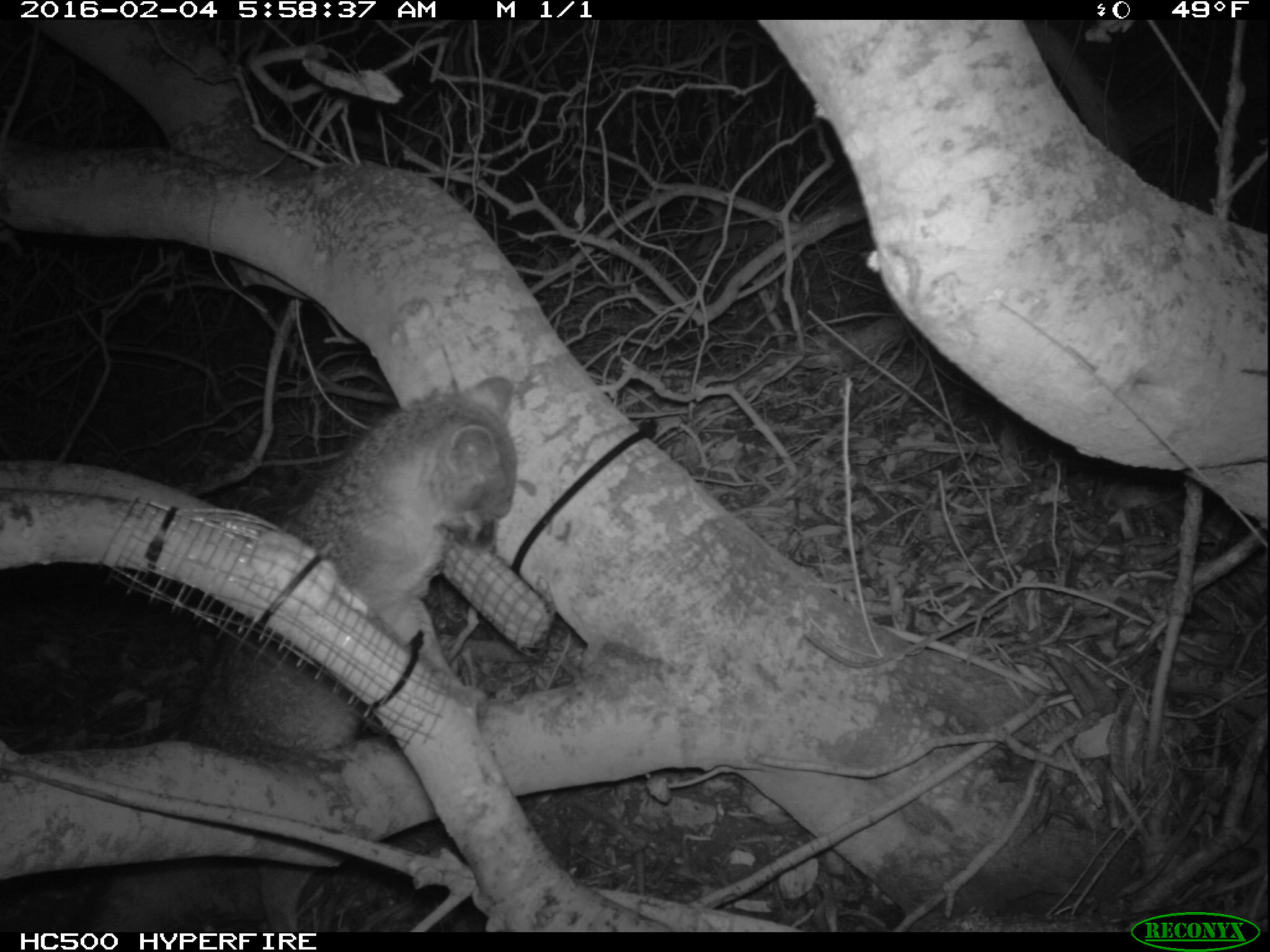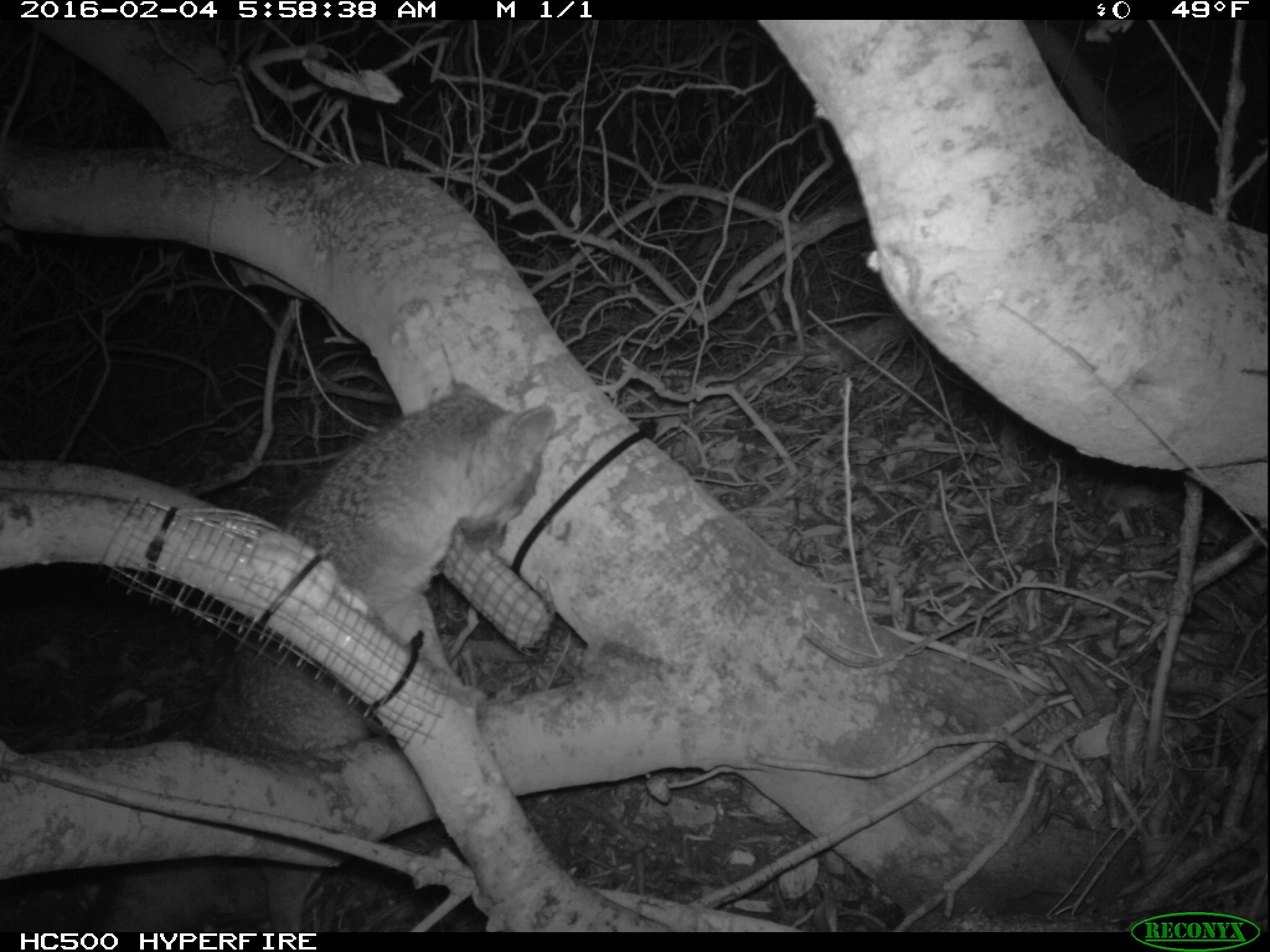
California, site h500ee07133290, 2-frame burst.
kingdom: Animalia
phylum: Chordata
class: Mammalia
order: Carnivora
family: Canidae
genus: Urocyon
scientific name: Urocyon littoralis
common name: island fox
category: fox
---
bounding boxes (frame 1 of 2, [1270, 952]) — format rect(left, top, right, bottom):
fox: rect(94, 376, 518, 929)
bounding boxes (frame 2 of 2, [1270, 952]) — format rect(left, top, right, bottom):
fox: rect(78, 381, 556, 932)